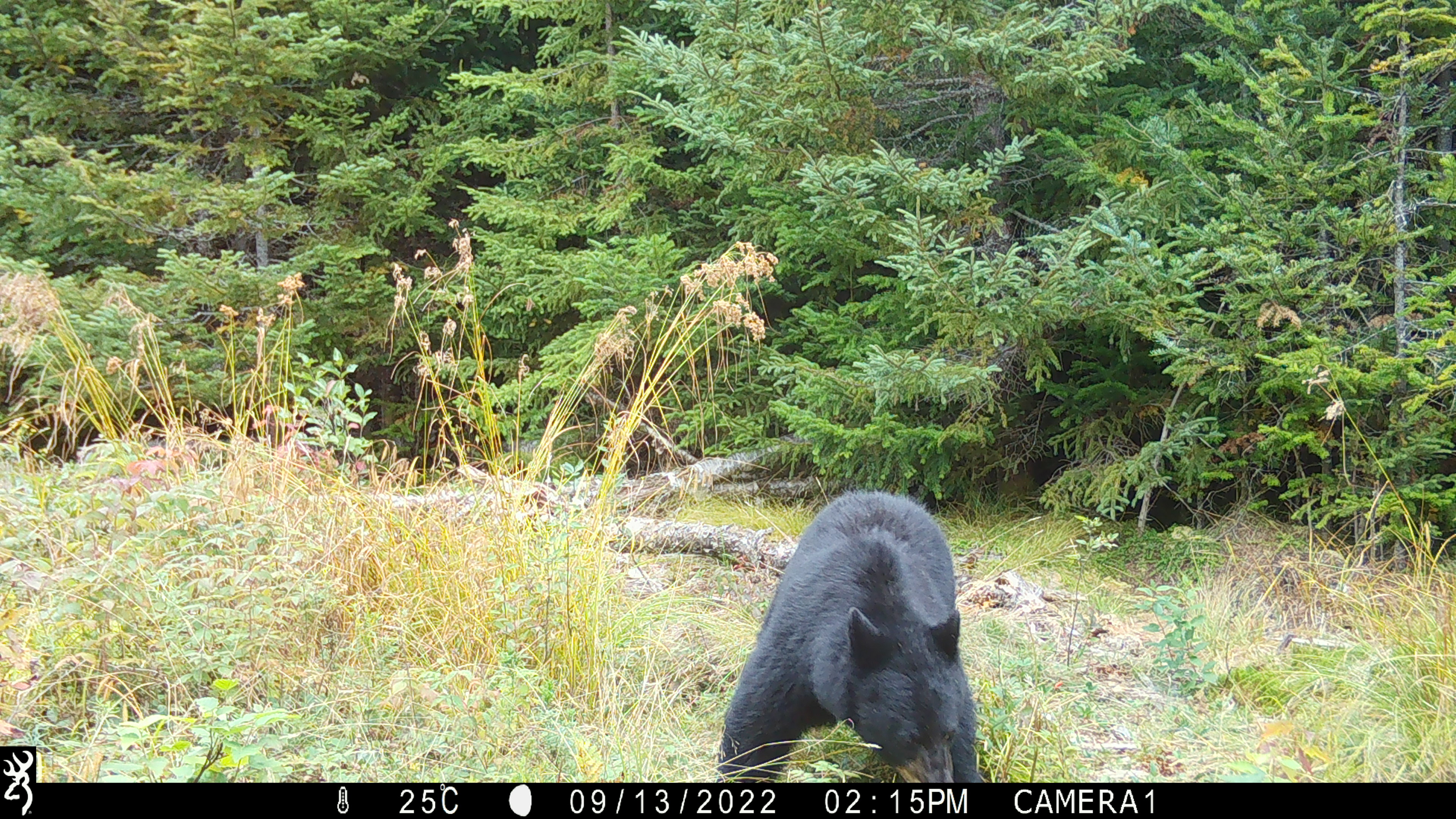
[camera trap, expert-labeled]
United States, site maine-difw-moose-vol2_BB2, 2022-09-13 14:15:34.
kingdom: Animalia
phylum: Chordata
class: Mammalia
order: Carnivora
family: Ursidae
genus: Ursus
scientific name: Ursus americanus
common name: black bear